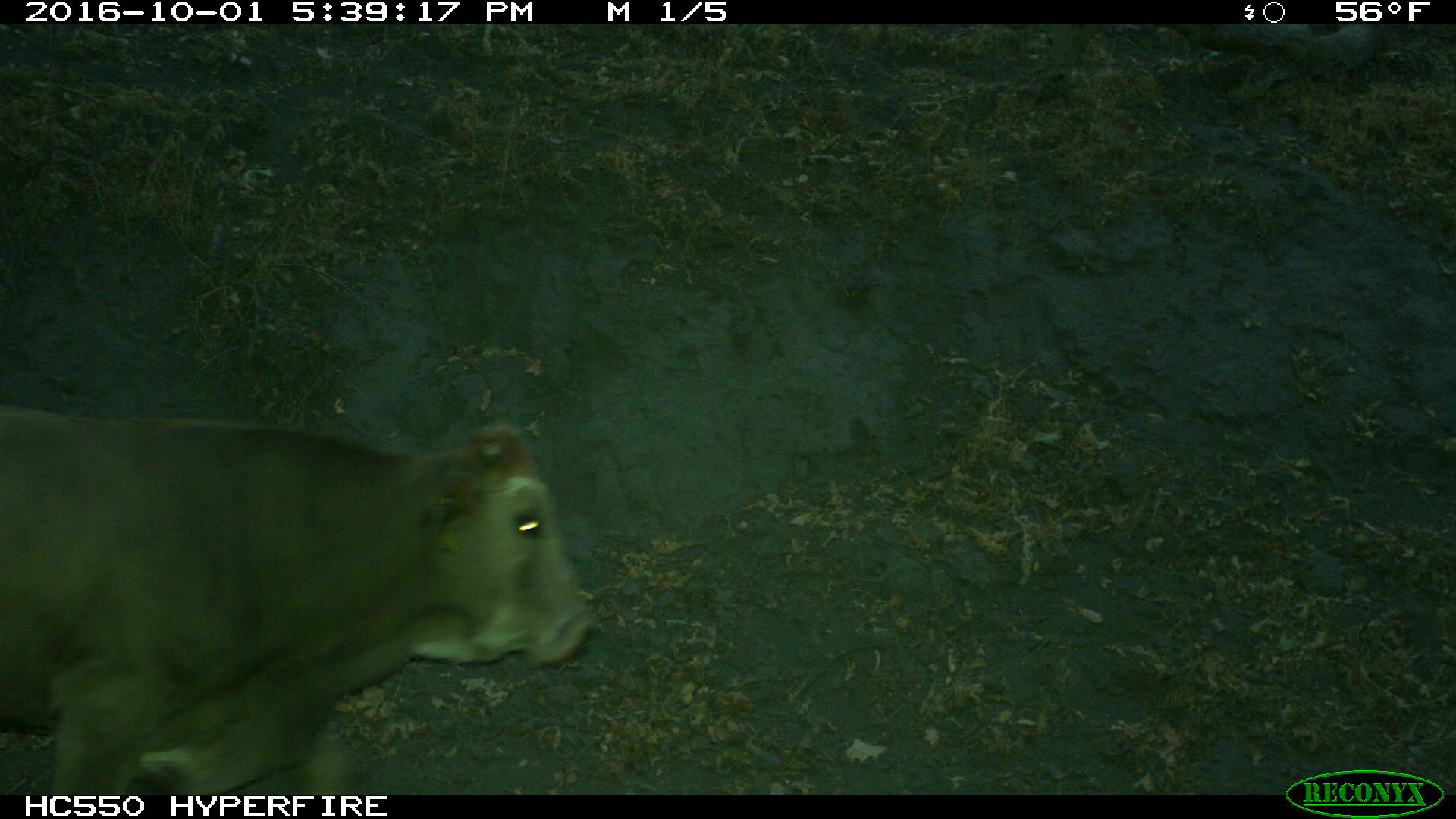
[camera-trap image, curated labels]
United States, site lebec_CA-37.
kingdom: Animalia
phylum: Chordata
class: Mammalia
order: Artiodactyla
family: Bovidae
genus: Bos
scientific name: Bos taurus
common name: domestic cow